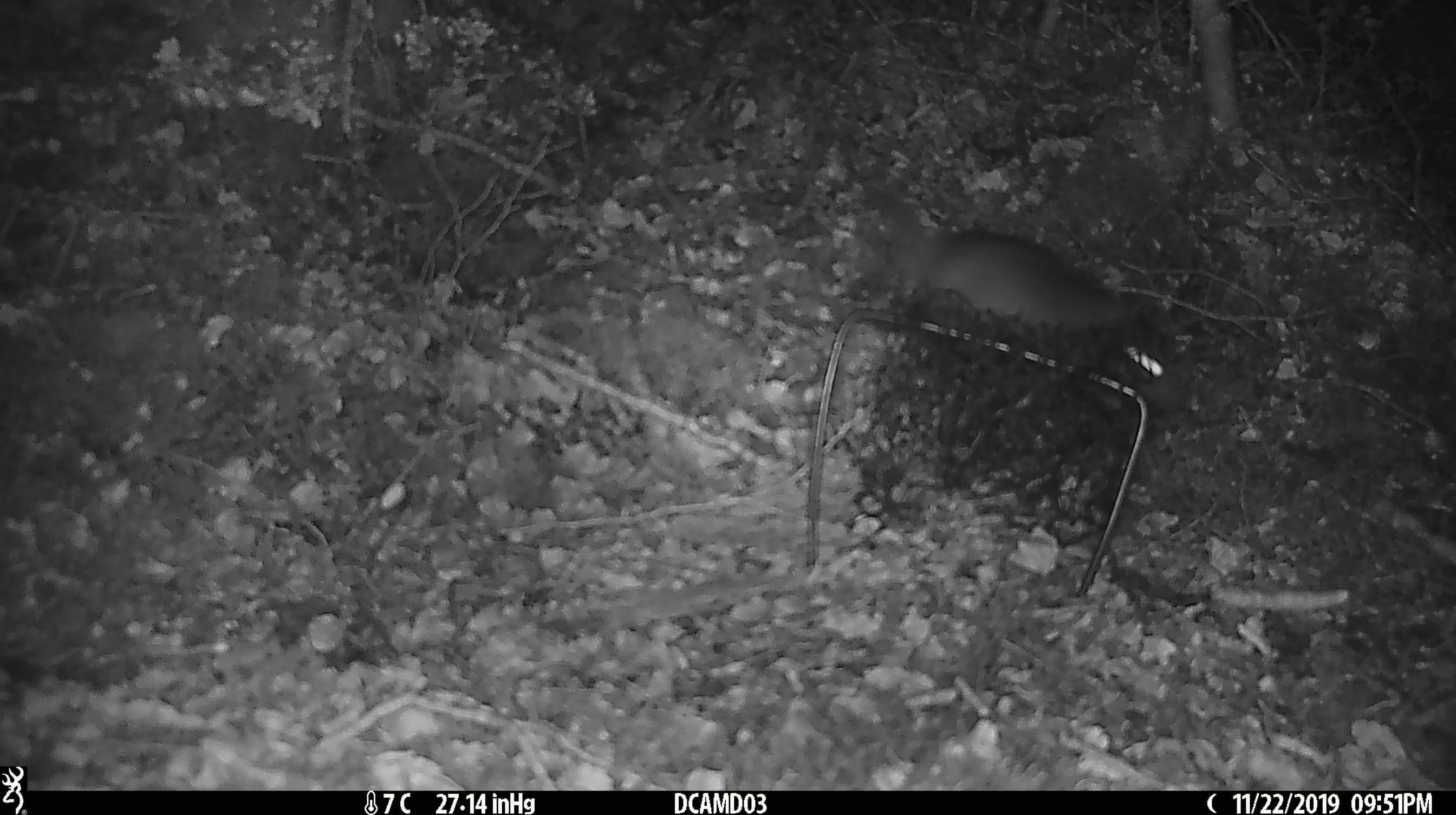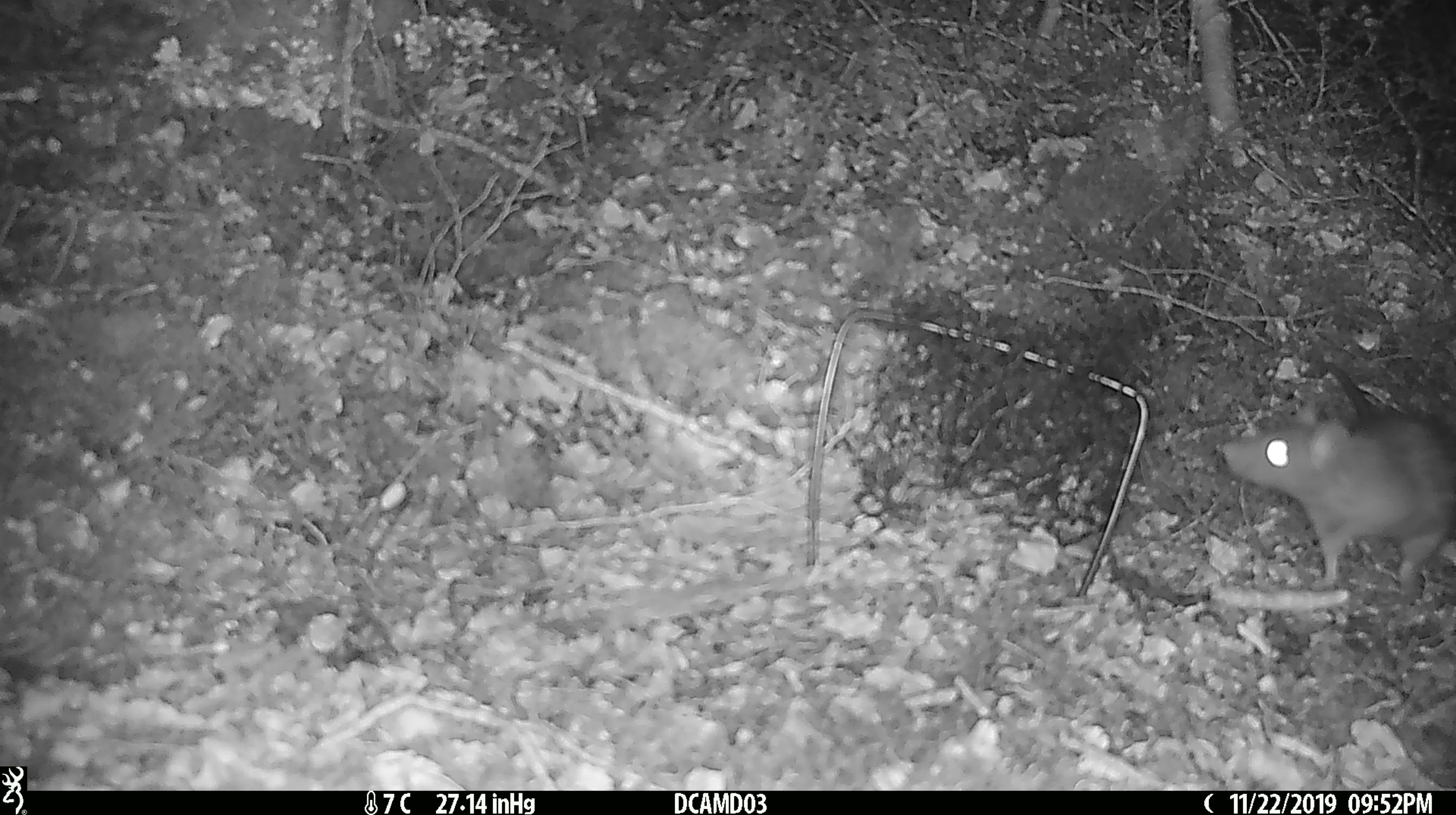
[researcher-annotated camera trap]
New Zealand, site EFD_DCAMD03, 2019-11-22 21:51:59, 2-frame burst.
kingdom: Animalia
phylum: Chordata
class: Mammalia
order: Rodentia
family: Muridae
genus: Rattus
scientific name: Rattus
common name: rat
Rat (Rattus).